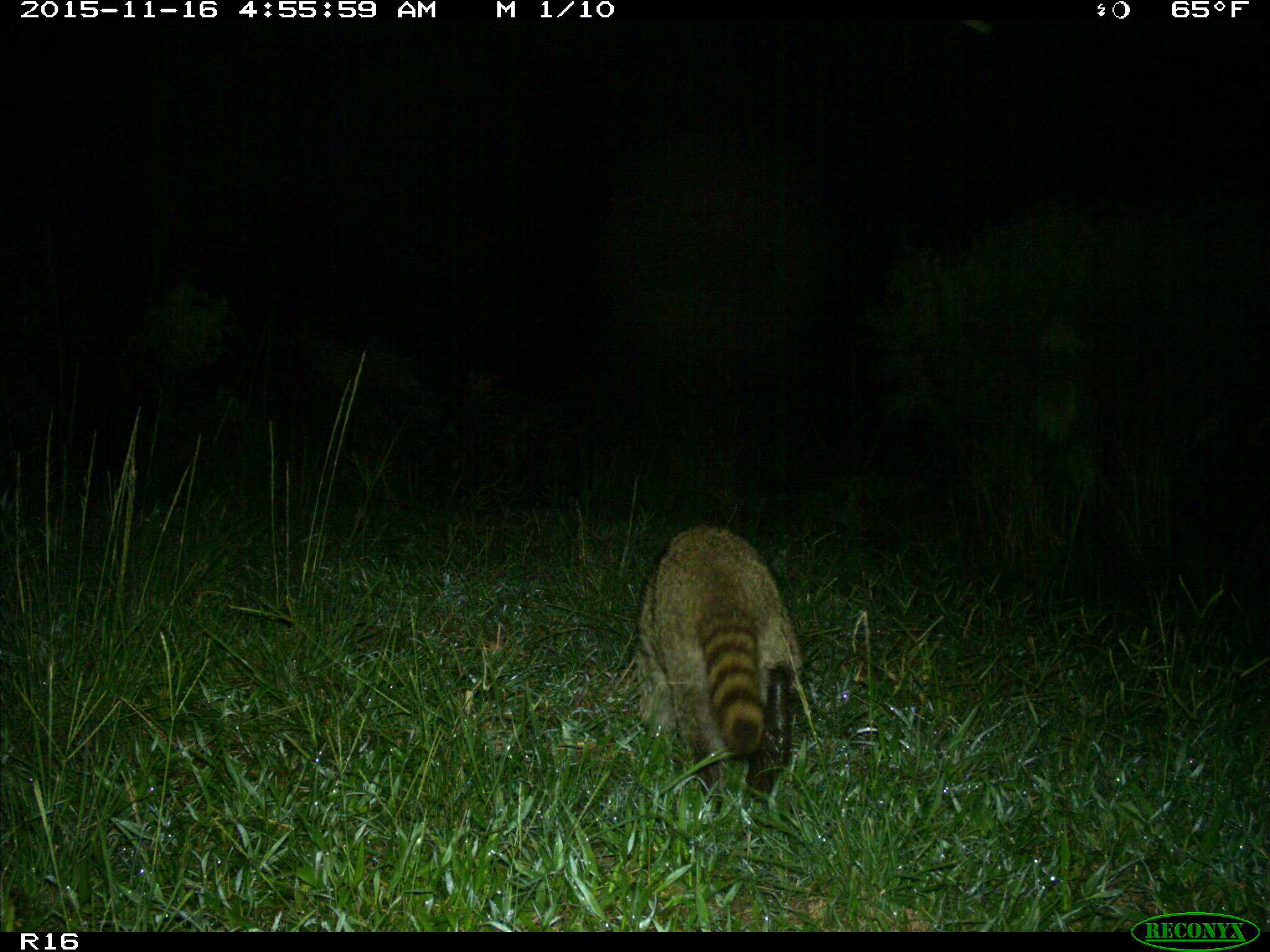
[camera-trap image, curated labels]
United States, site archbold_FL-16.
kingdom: Animalia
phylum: Chordata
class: Mammalia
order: Carnivora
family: Procyonidae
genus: Procyon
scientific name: Procyon lotor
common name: common raccoon